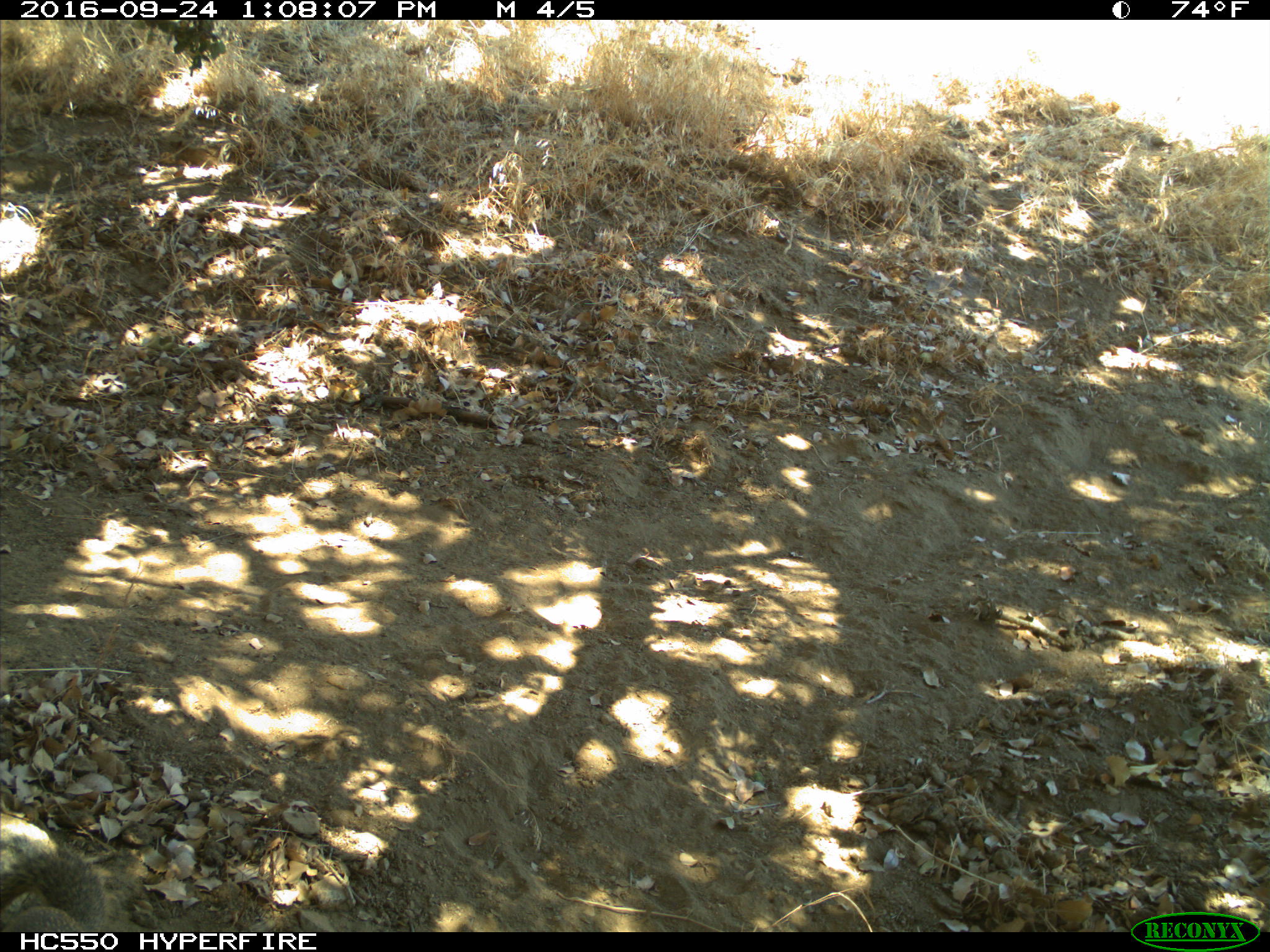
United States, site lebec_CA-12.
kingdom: Animalia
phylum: Chordata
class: Mammalia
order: Rodentia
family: Sciuridae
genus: Otospermophilus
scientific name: Otospermophilus beecheyi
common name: california ground squirrel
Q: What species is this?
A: Otospermophilus beecheyi (california ground squirrel).